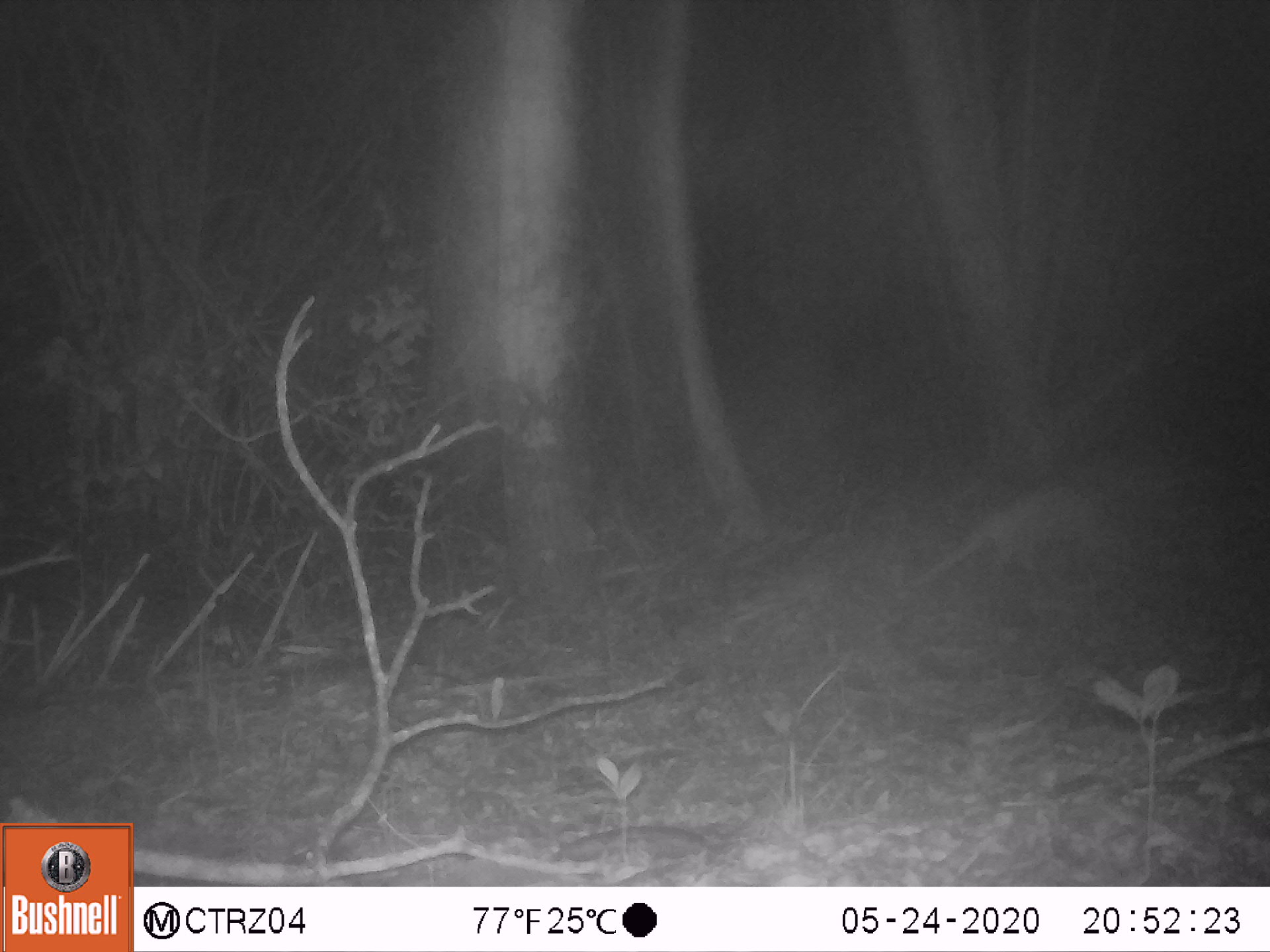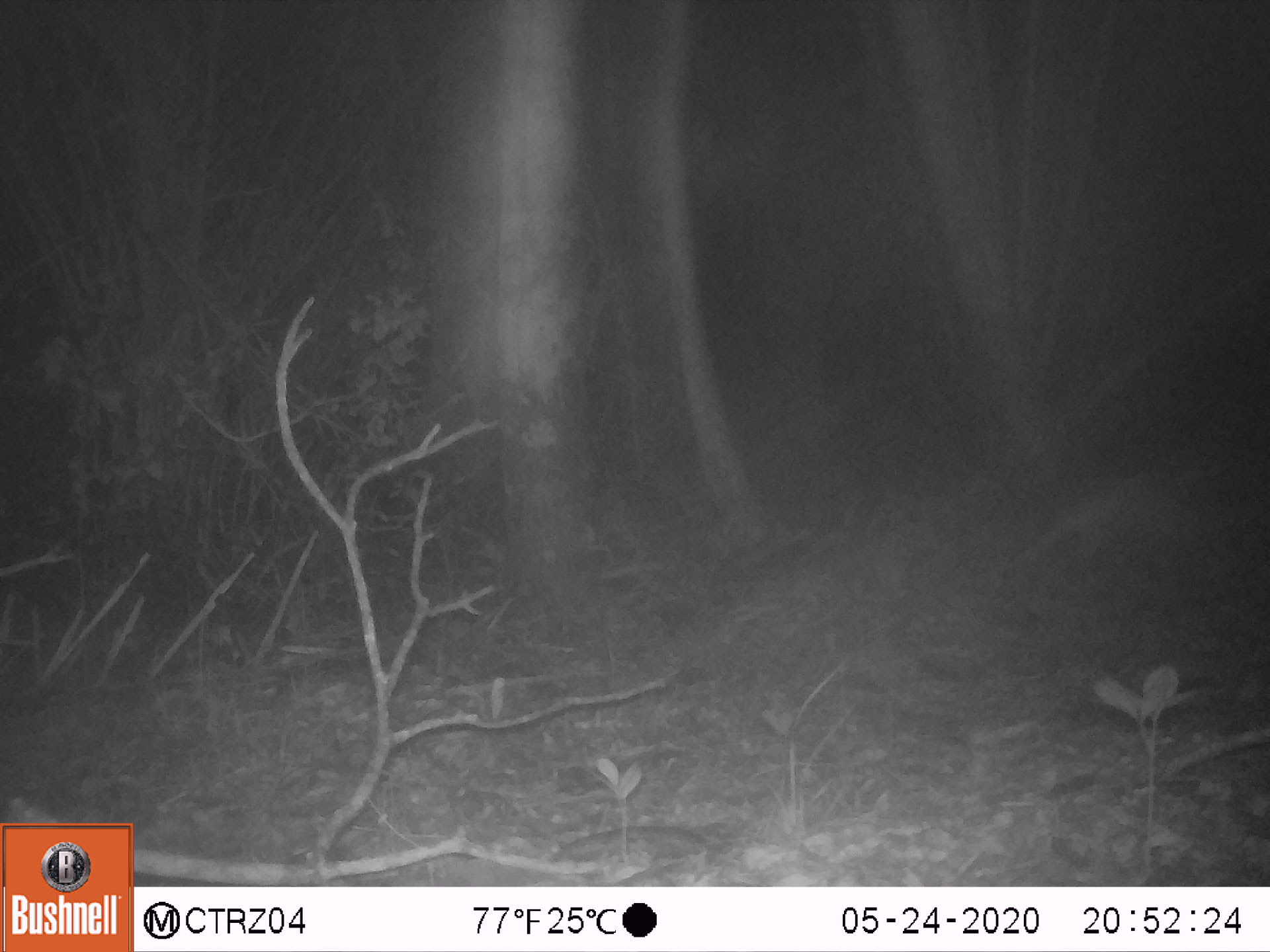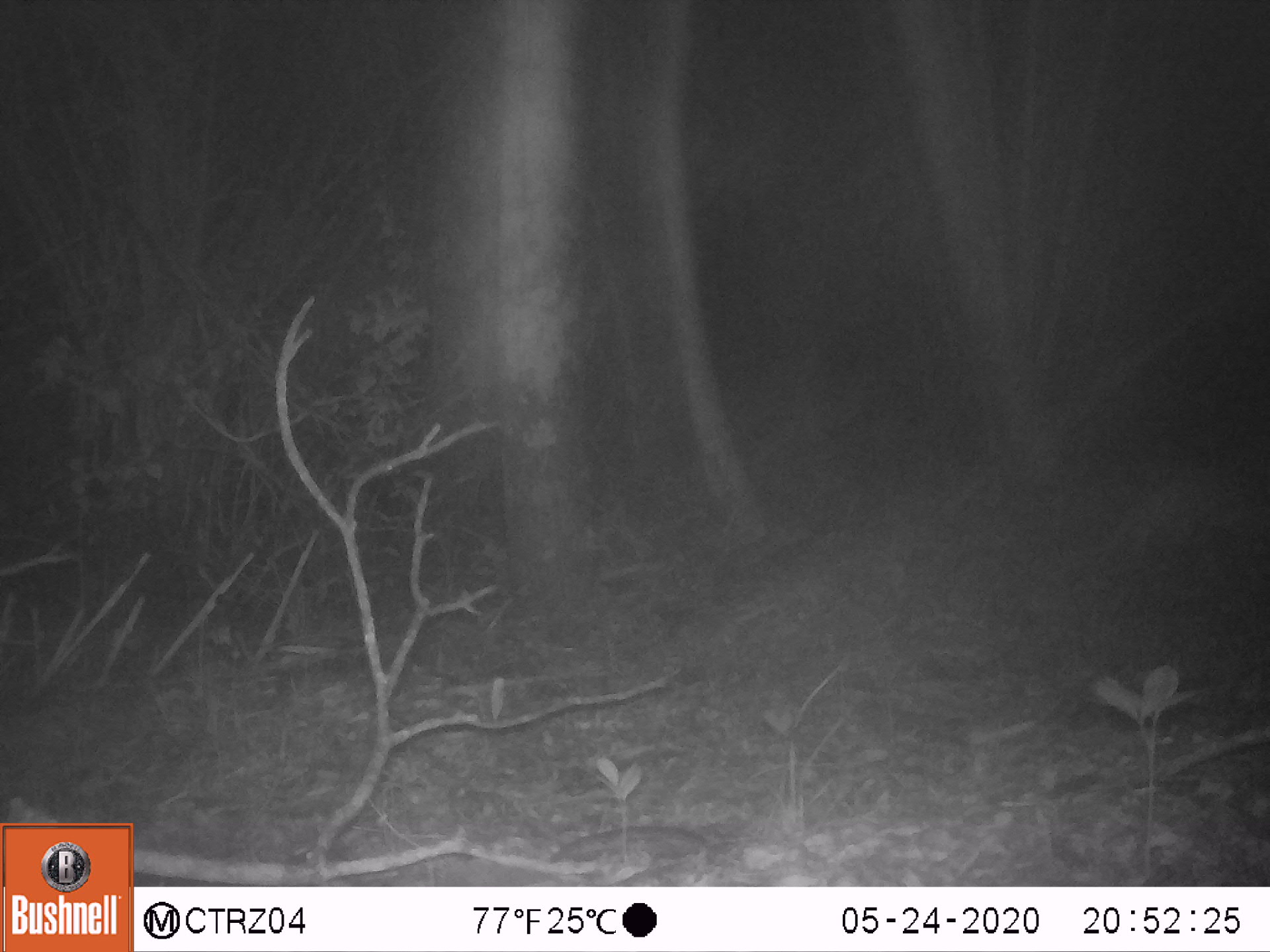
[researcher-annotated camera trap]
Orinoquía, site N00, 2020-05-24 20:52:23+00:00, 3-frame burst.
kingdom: Animalia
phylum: Chordata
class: Mammalia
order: Cingulata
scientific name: Cingulata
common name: armadillo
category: unknown armadillo